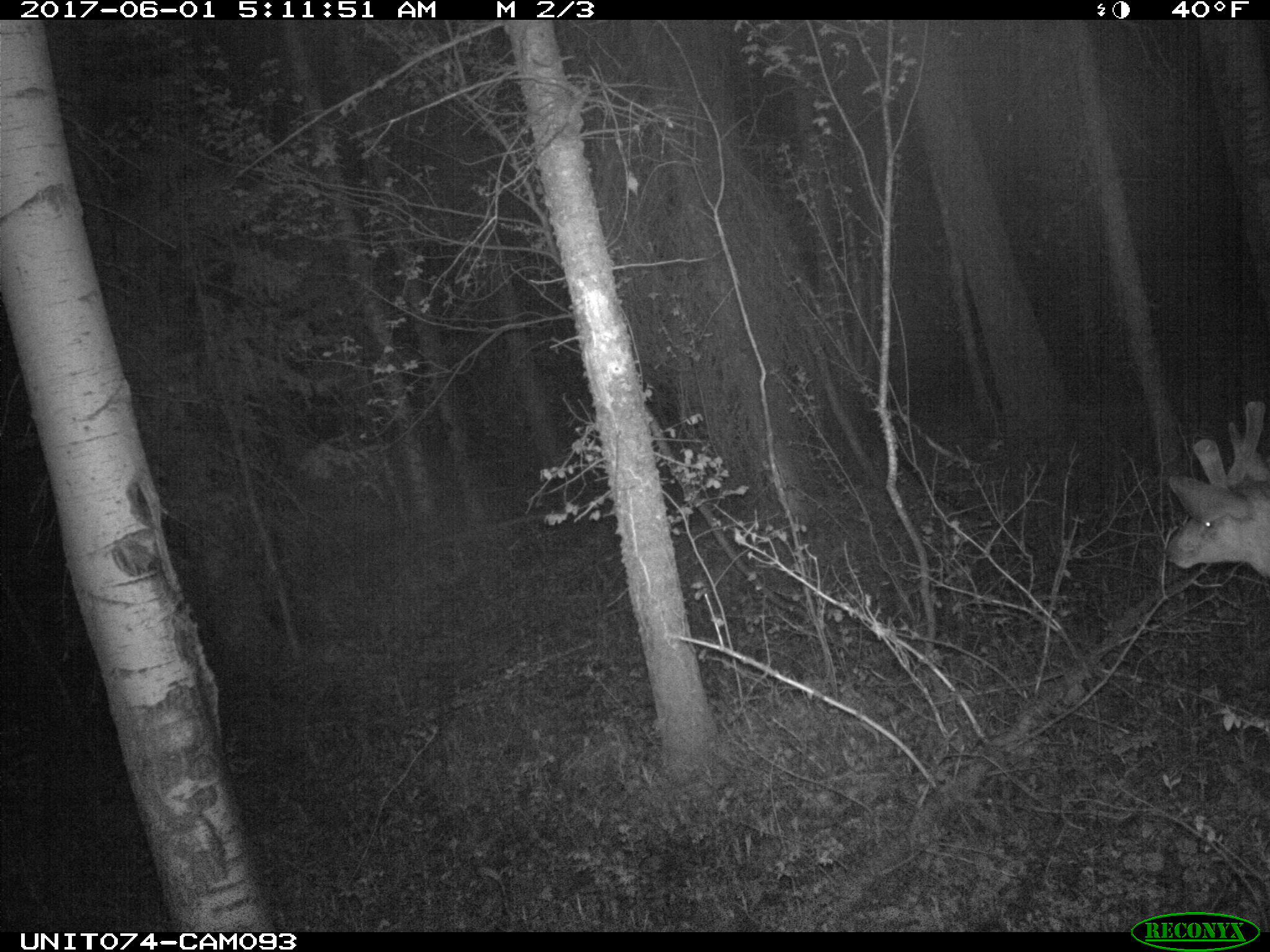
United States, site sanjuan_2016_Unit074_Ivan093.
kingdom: Animalia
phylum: Chordata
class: Mammalia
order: Artiodactyla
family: Cervidae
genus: Odocoileus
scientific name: Odocoileus hemionus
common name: mule deer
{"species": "Odocoileus hemionus (mule deer)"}